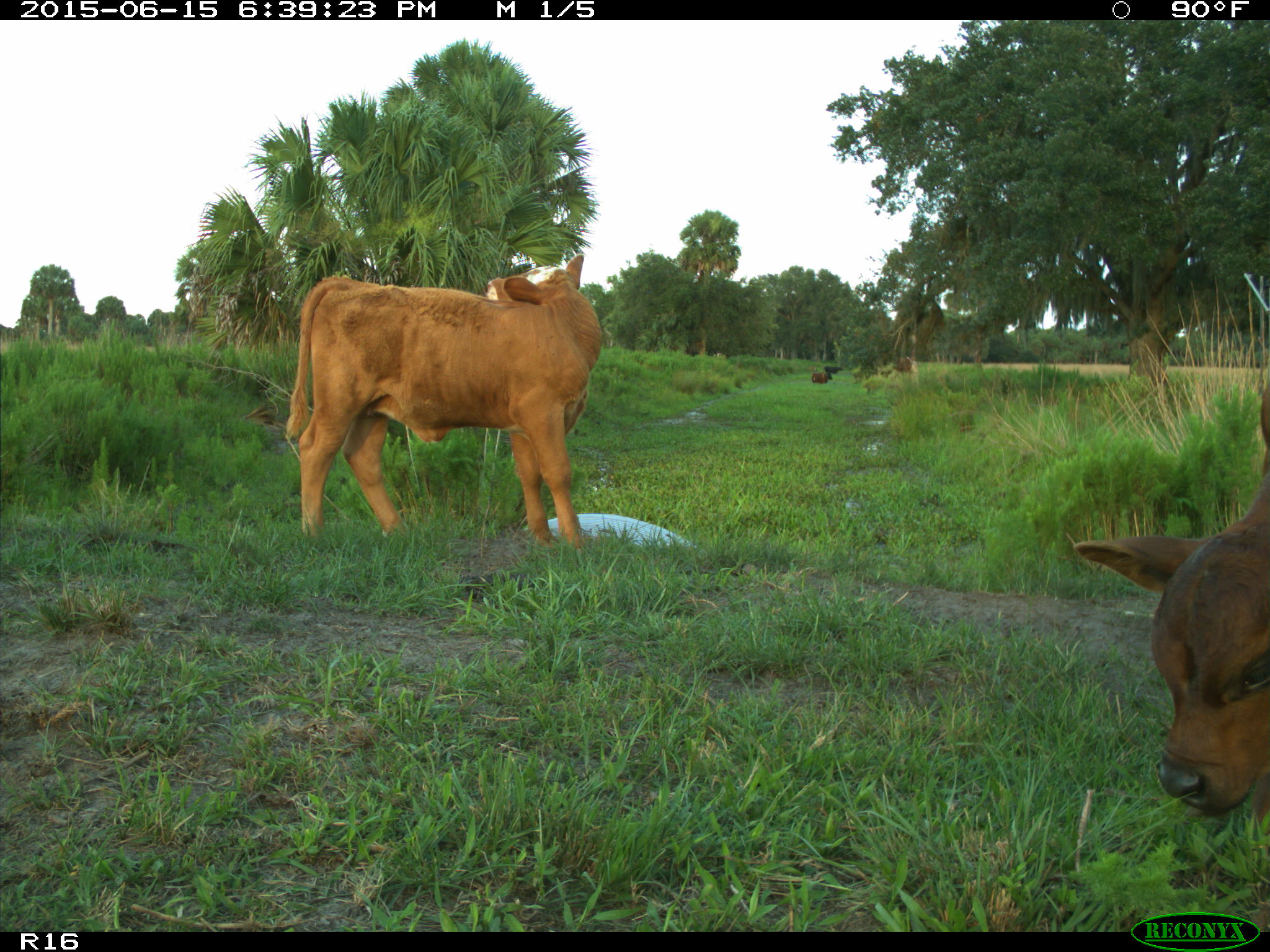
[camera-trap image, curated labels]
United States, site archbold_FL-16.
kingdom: Animalia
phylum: Chordata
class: Mammalia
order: Artiodactyla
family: Bovidae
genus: Bos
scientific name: Bos taurus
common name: domestic cow